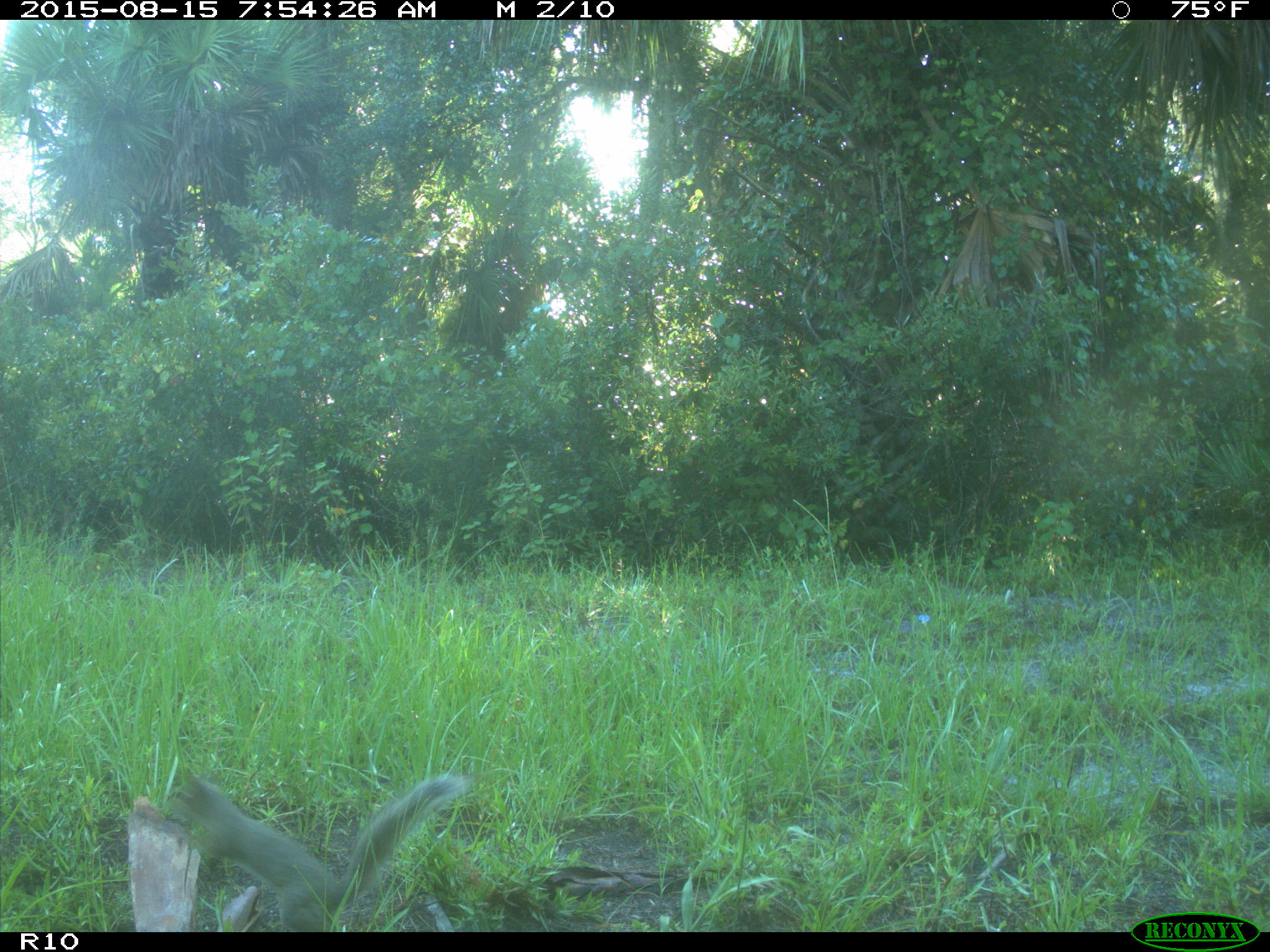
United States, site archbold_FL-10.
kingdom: Animalia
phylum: Chordata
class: Mammalia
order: Rodentia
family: Sciuridae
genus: Sciurus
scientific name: Sciurus carolinensis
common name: eastern gray squirrel